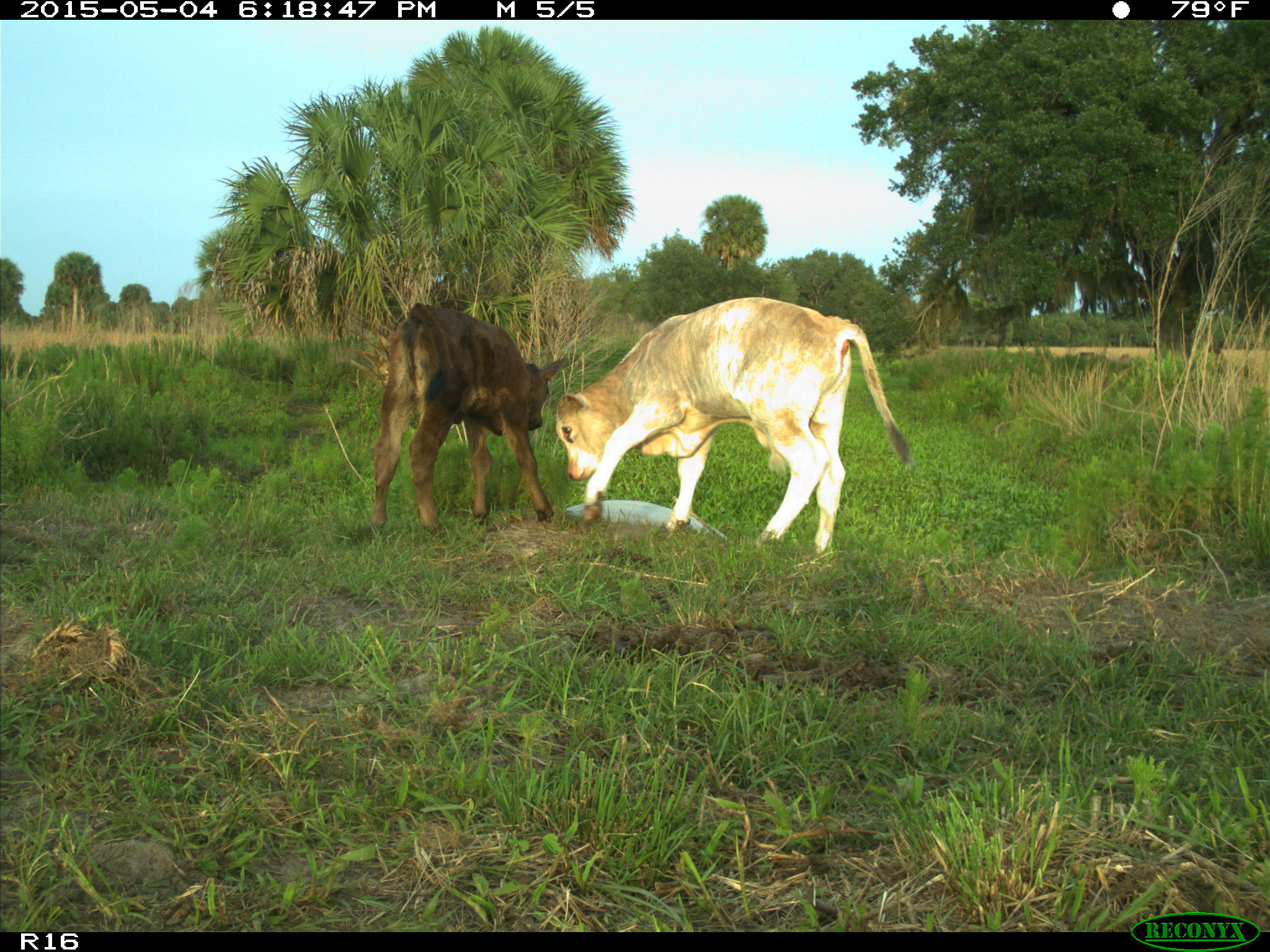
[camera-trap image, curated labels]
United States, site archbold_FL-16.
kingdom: Animalia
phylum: Chordata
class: Mammalia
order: Artiodactyla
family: Bovidae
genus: Bos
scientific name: Bos taurus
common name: domestic cow